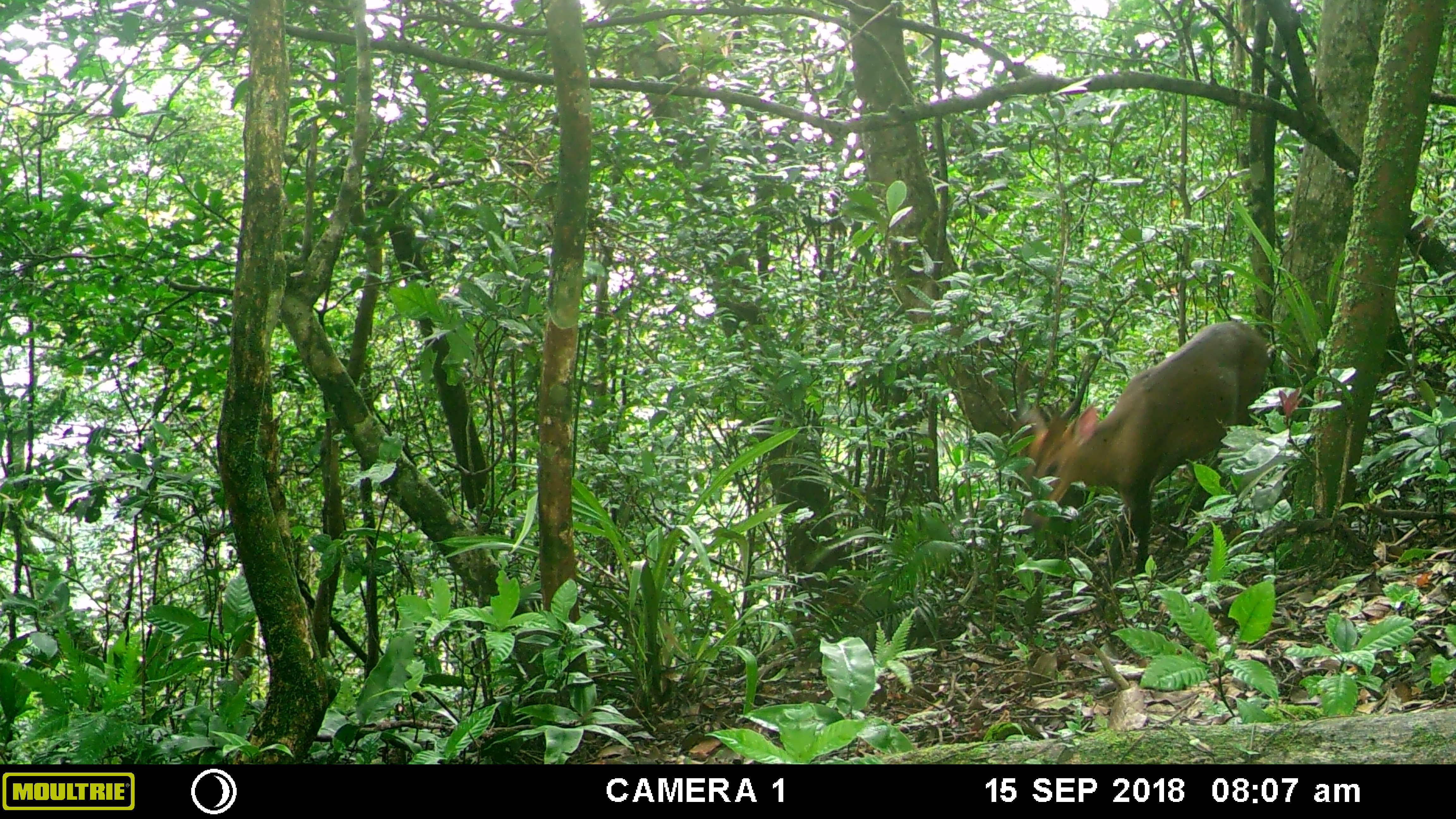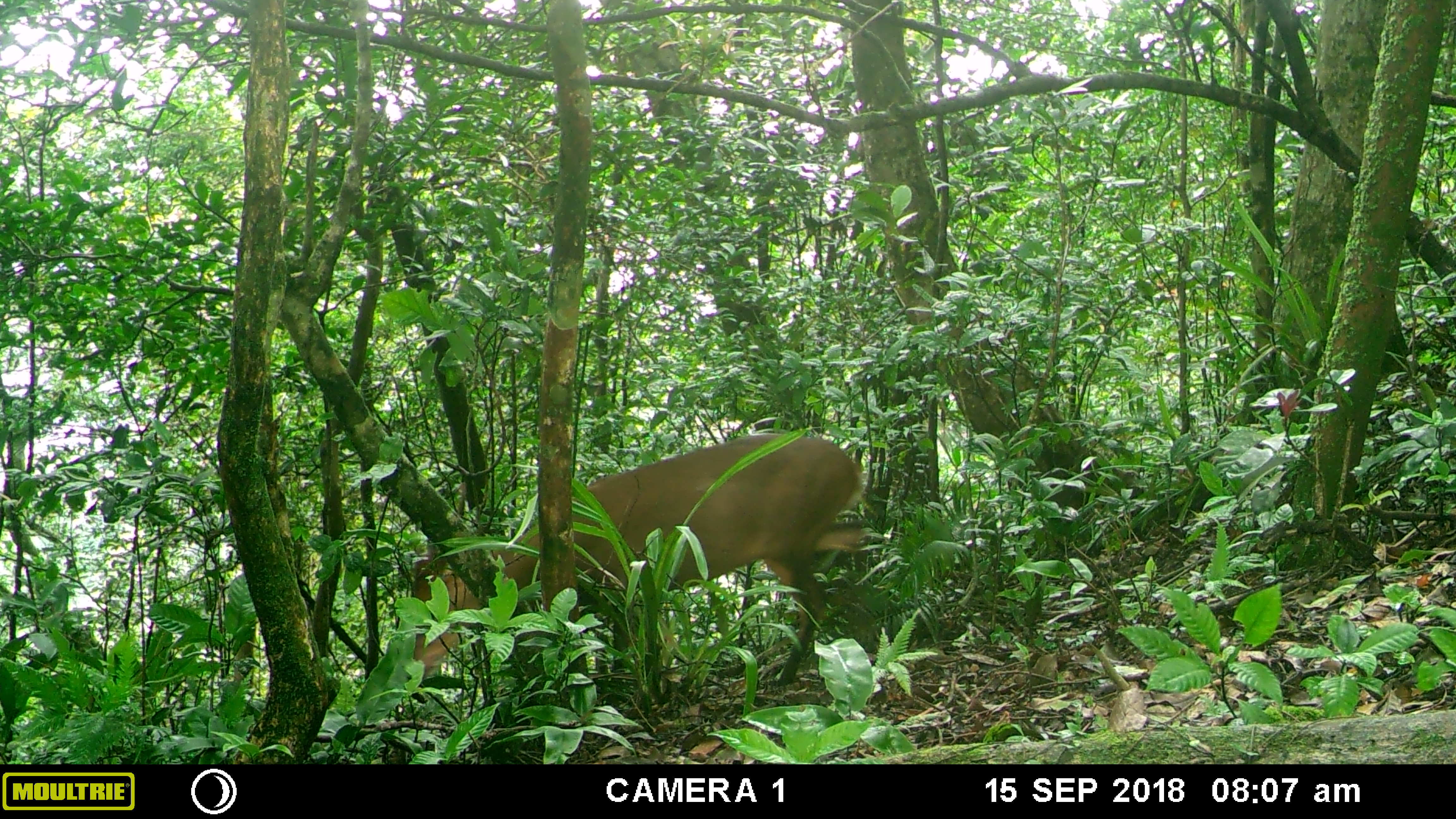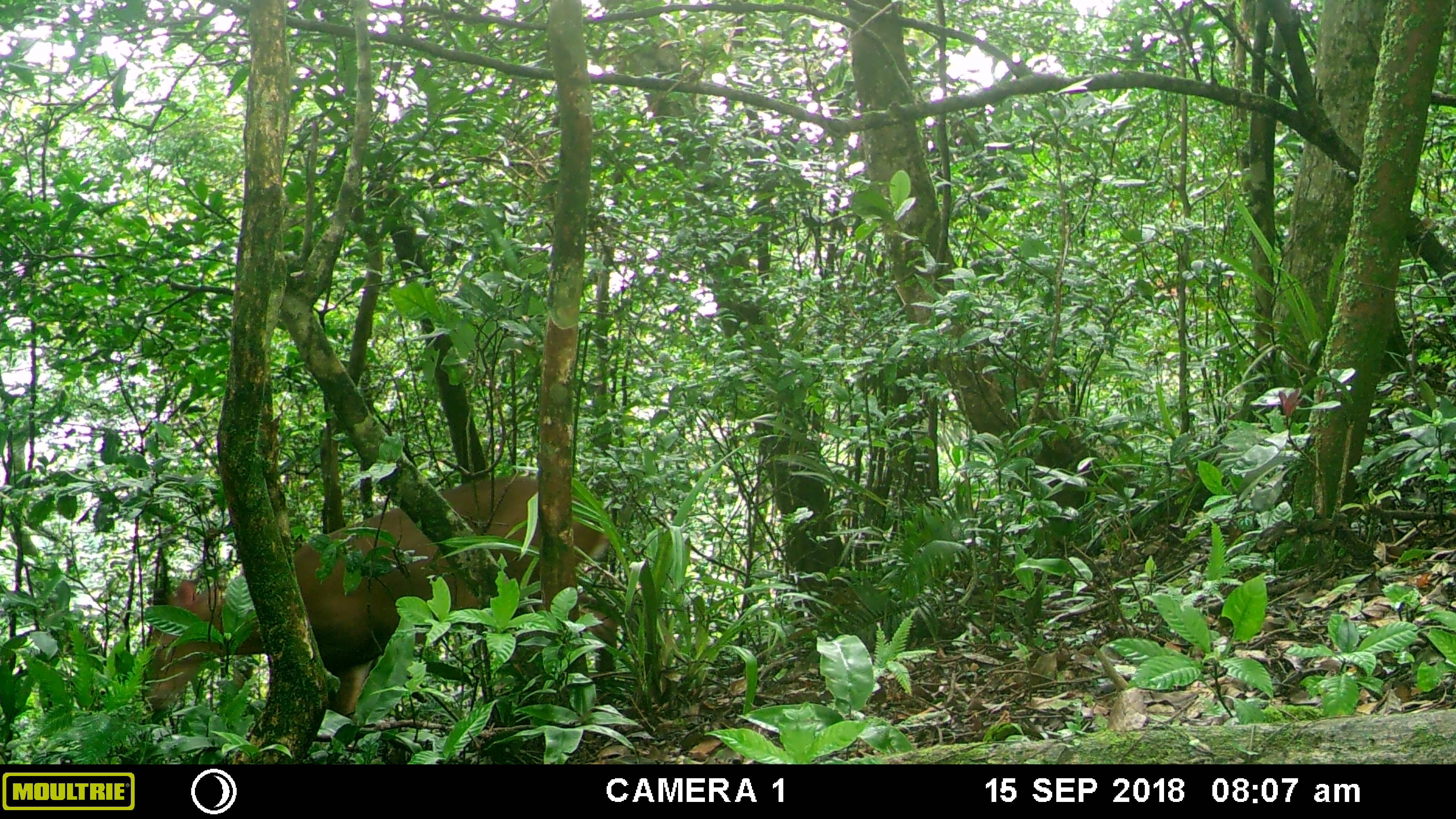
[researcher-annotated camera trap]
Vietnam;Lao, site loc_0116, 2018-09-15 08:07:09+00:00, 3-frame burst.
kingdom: Animalia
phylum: Chordata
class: Mammalia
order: Artiodactyla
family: Cervidae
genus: Muntiacus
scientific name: Muntiacus rooseveltorum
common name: roosevelt's muntjac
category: roosevelts muntjac group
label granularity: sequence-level